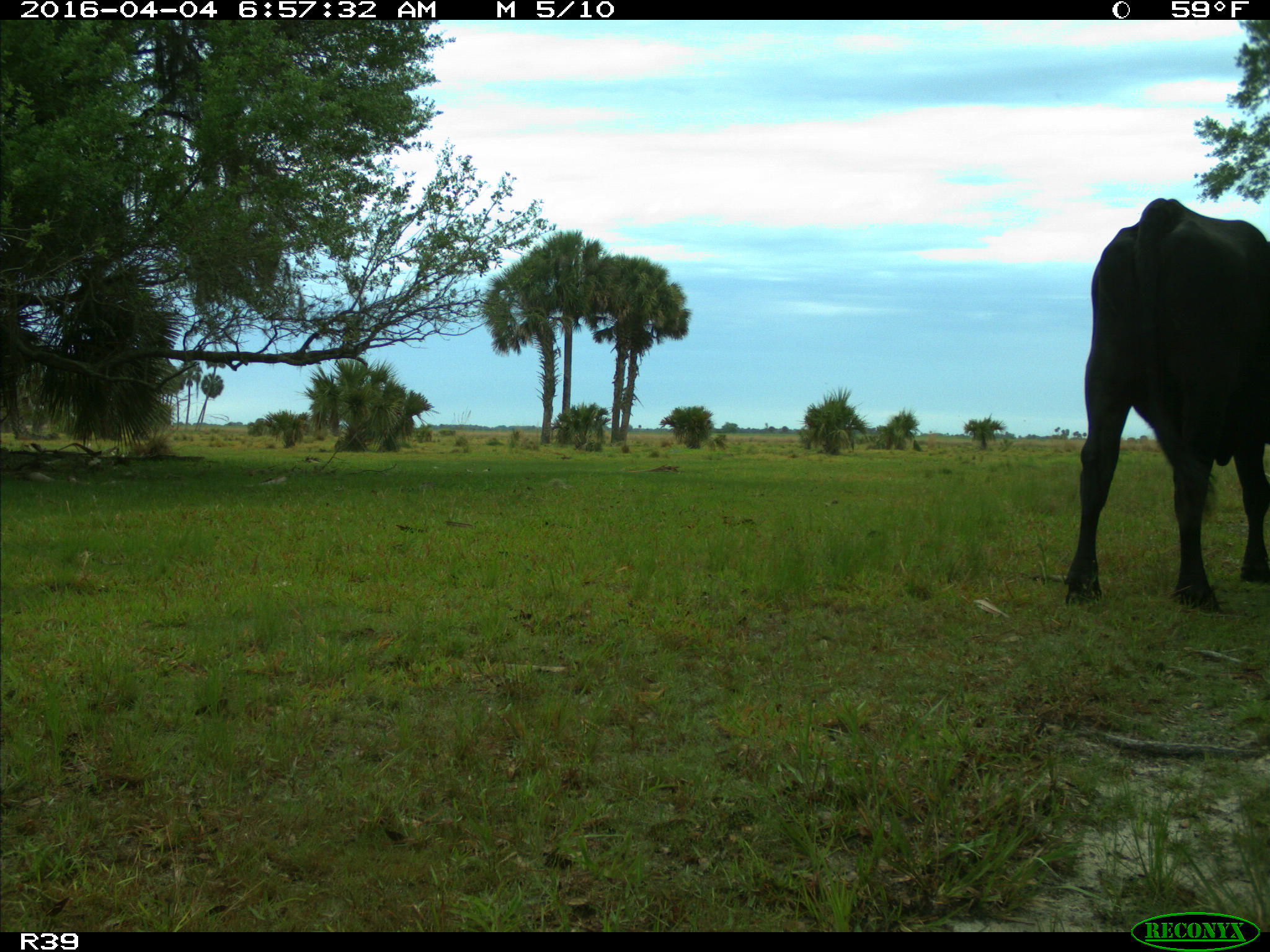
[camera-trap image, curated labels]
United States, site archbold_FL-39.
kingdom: Animalia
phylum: Chordata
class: Mammalia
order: Artiodactyla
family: Bovidae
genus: Bos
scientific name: Bos taurus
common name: domestic cow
Bos taurus (domestic cow).